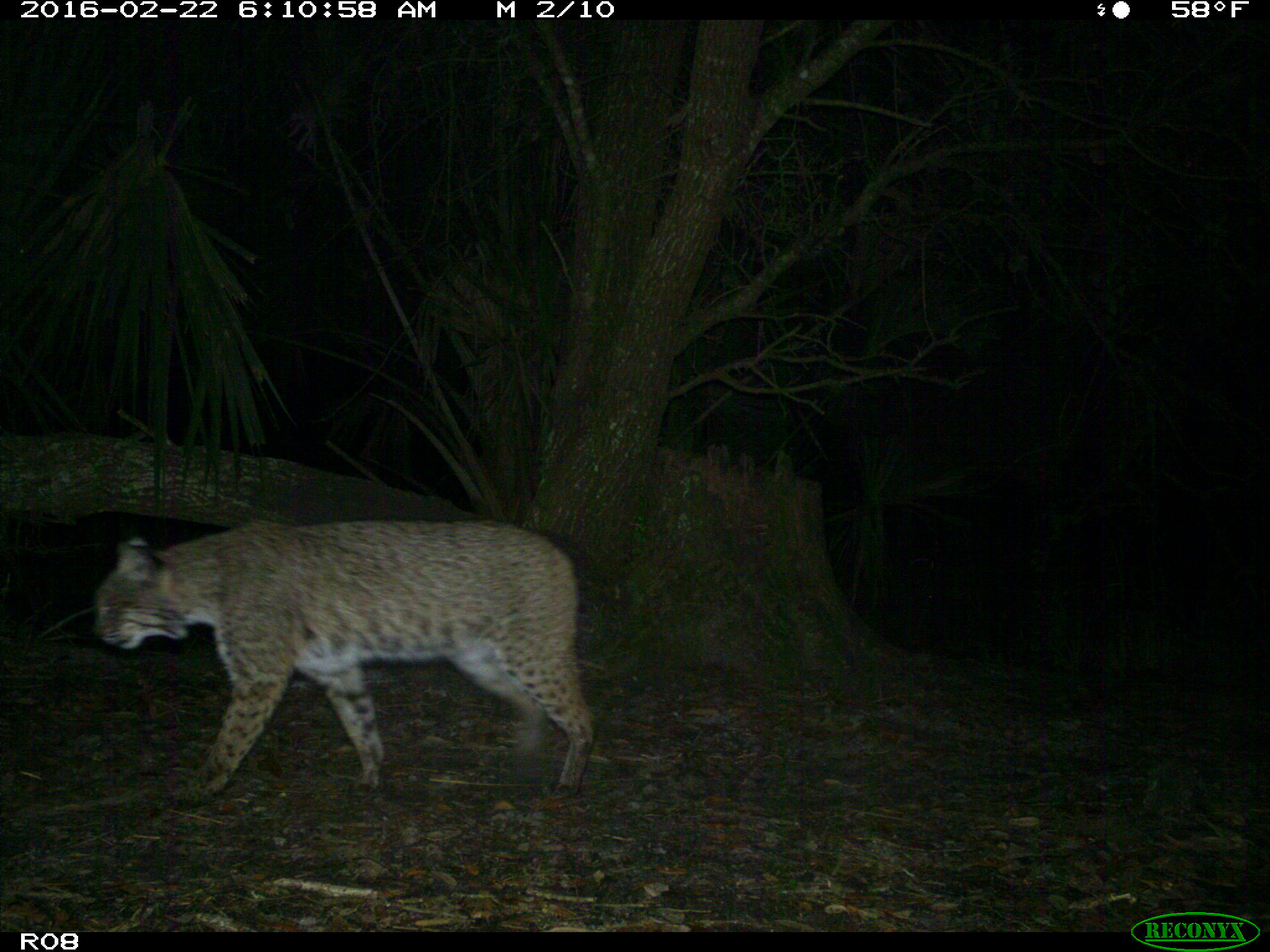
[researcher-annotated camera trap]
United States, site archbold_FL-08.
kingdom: Animalia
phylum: Chordata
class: Mammalia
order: Carnivora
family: Felidae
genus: Lynx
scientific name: Lynx rufus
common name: bobcat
Lynx rufus (bobcat).